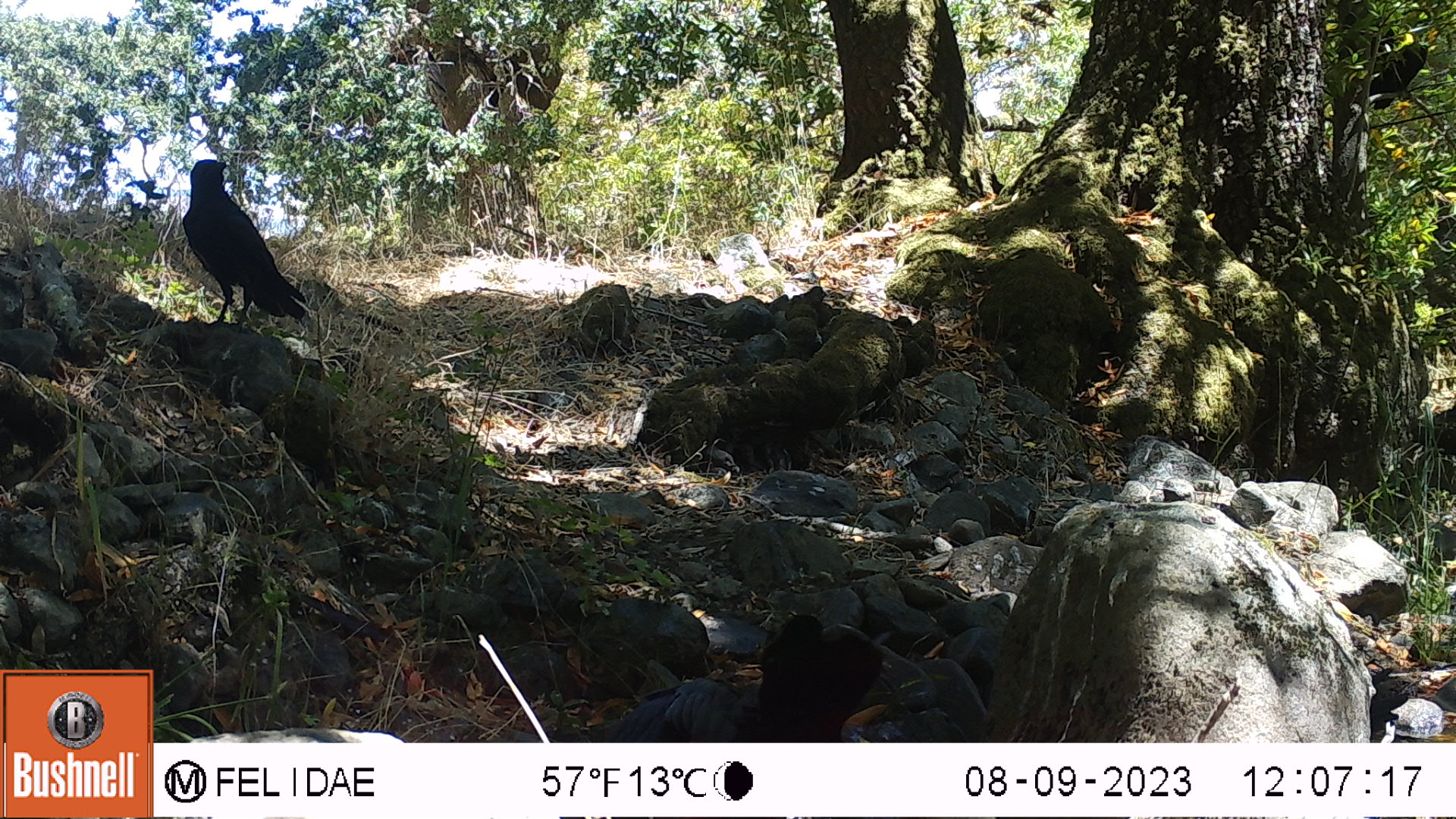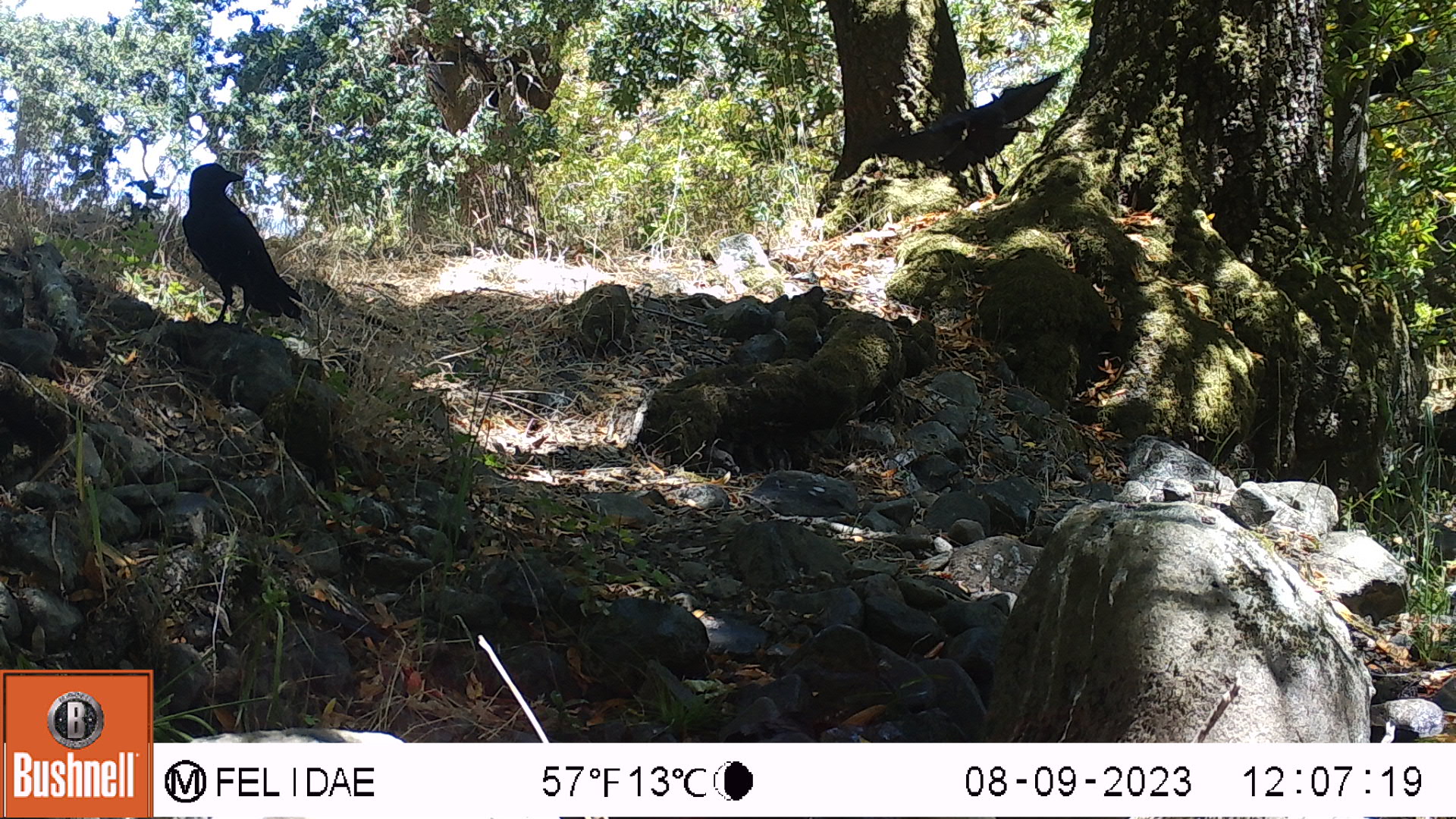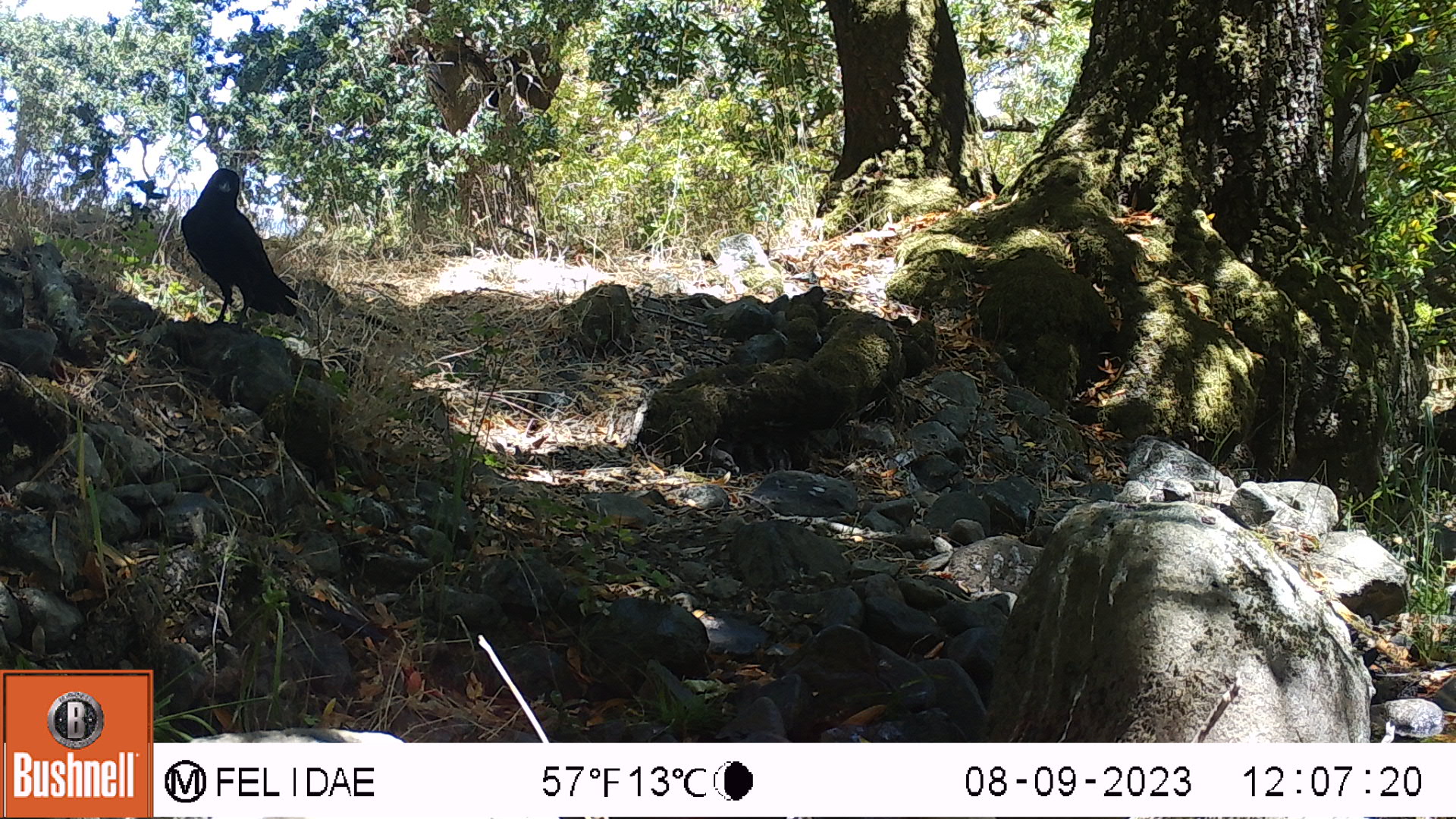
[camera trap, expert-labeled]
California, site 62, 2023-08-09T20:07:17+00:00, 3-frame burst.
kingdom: Animalia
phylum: Chordata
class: Aves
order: Passeriformes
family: Corvidae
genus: Corvus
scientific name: Corvus brachyrhynchos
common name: american crow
American crow (Corvus brachyrhynchos).